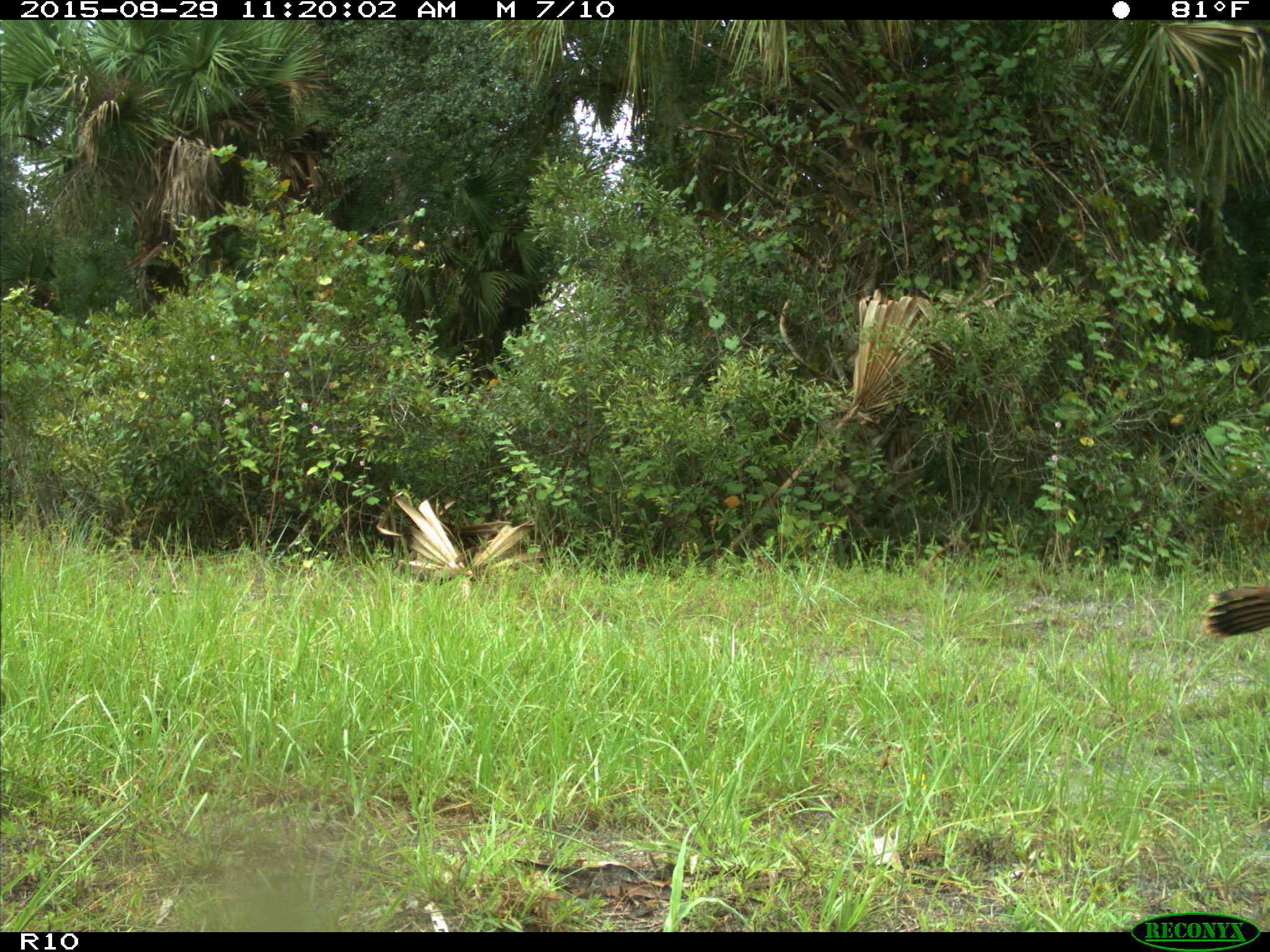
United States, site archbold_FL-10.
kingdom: Animalia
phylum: Chordata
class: Aves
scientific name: Aves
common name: birds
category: unidentified bird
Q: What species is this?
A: Unidentified bird (birds) (Aves).